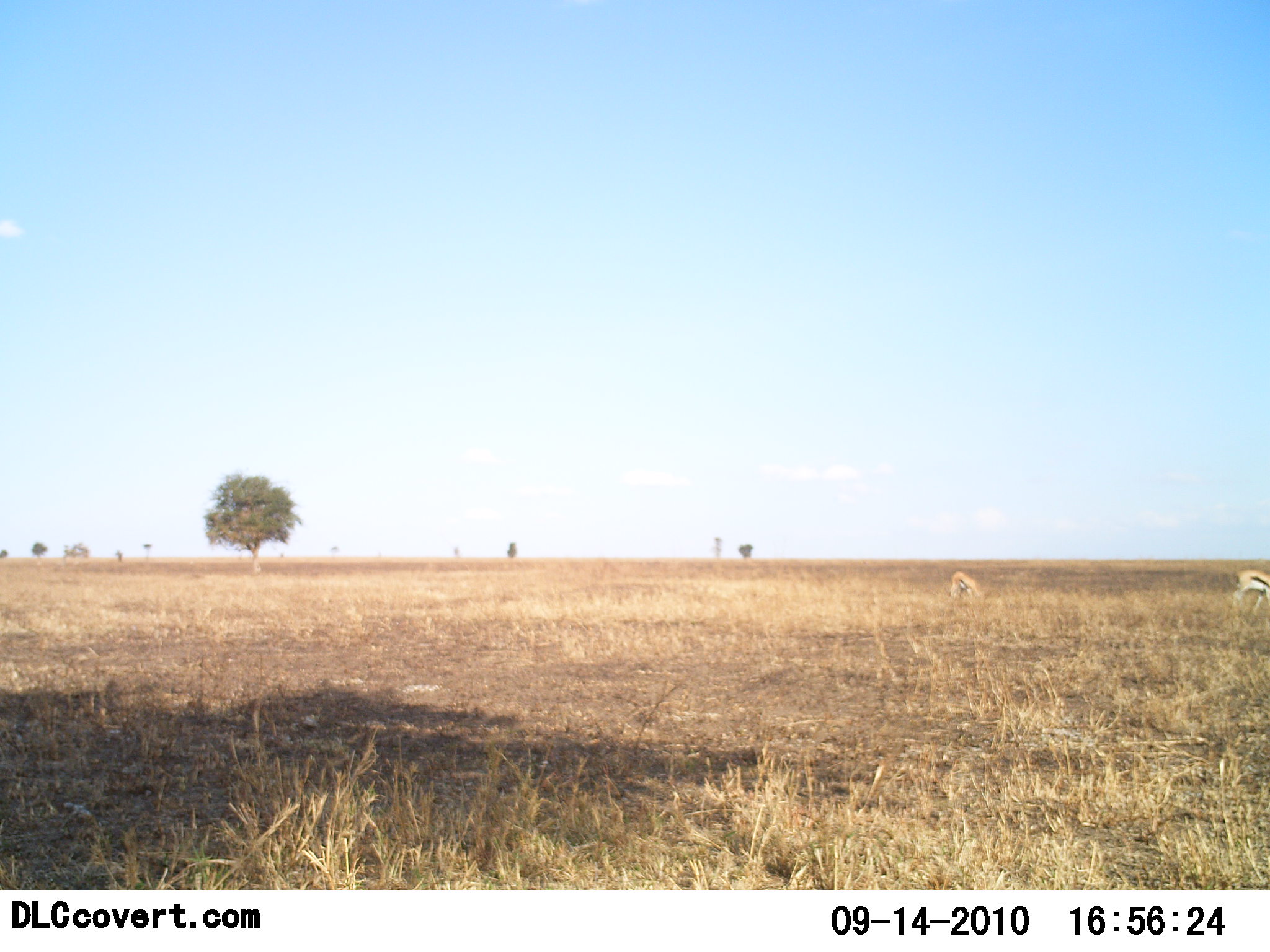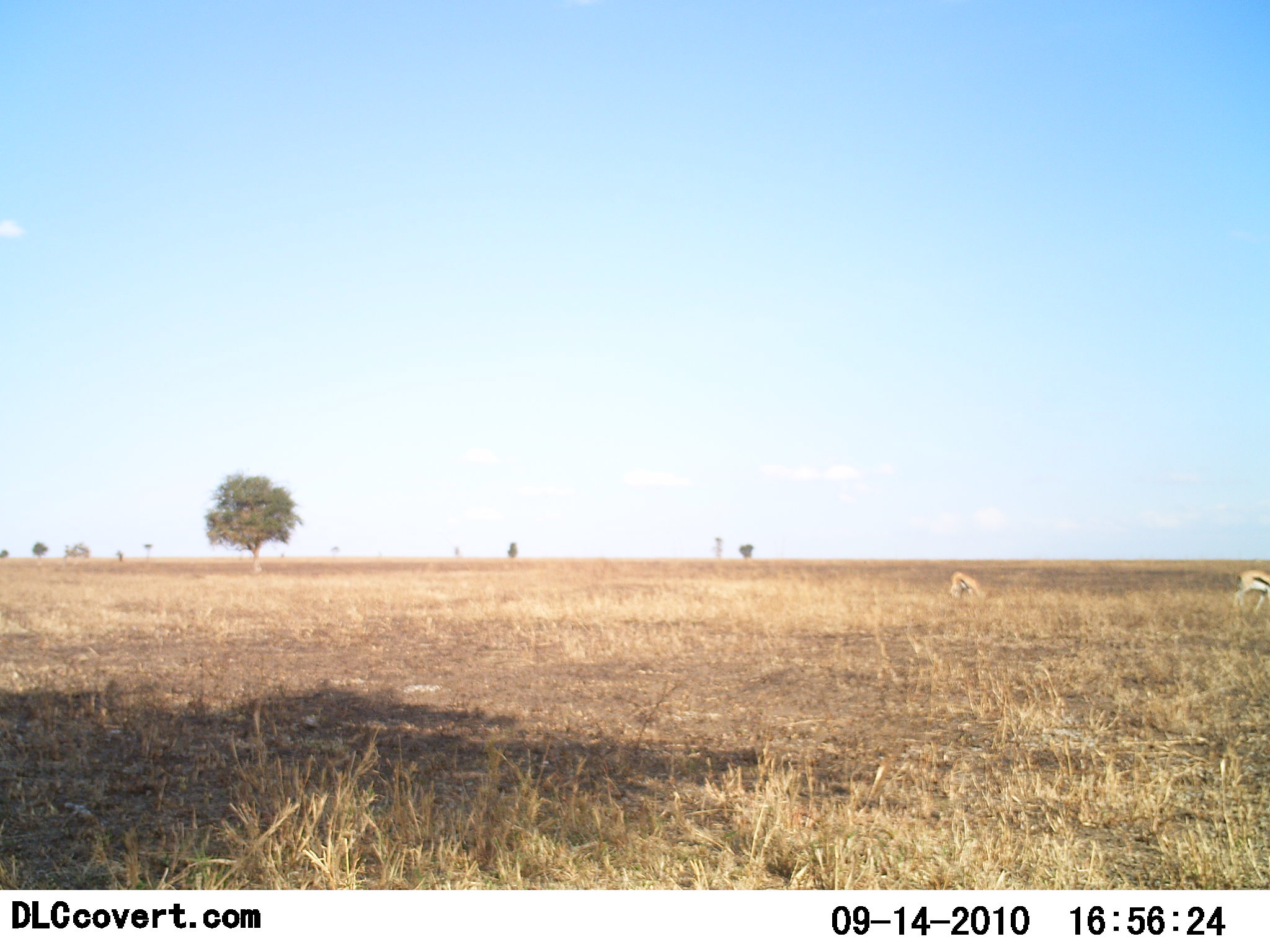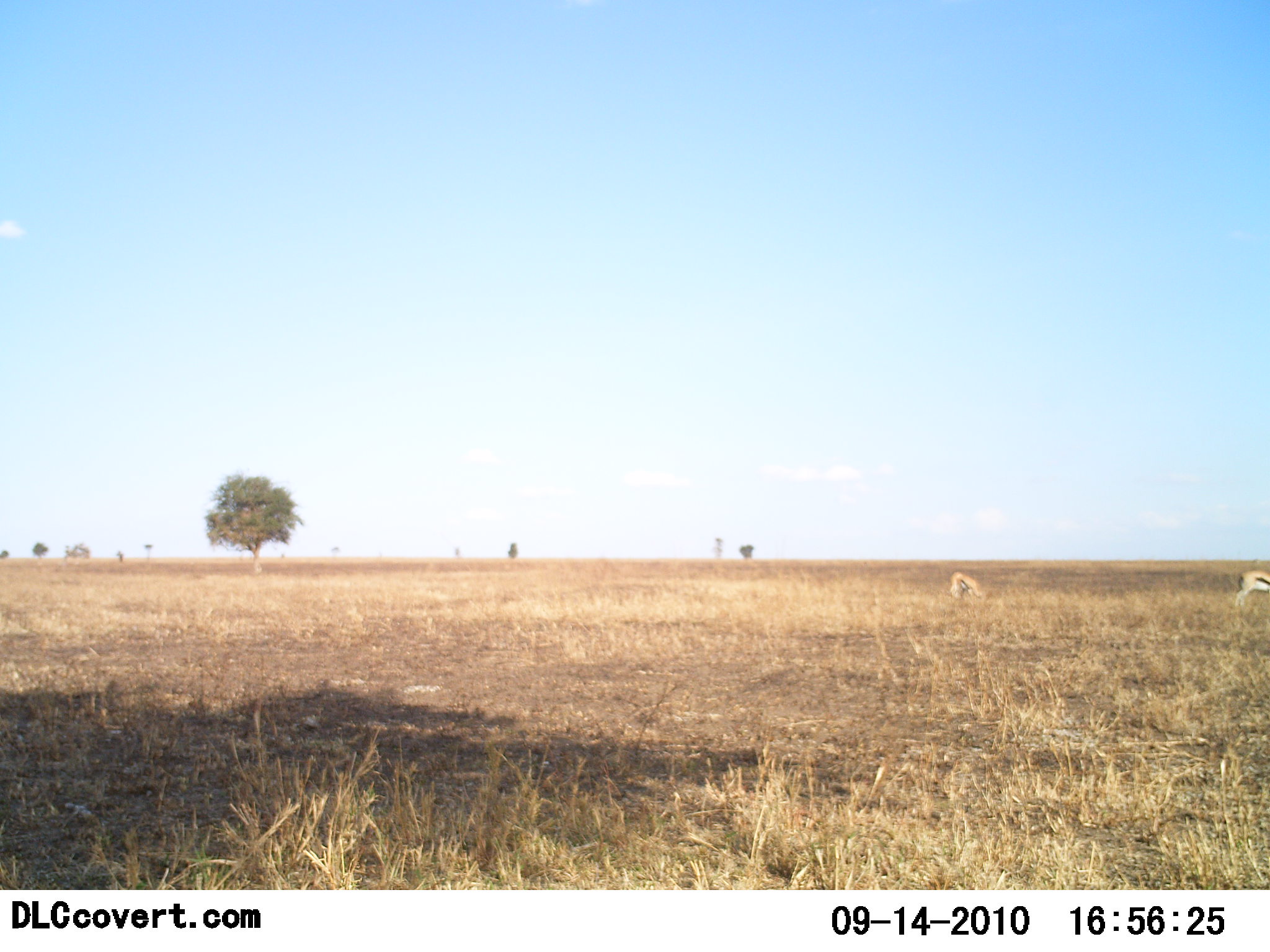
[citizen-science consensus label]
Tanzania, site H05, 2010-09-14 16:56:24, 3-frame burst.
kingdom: Animalia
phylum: Chordata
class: Mammalia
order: Artiodactyla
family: Bovidae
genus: Eudorcas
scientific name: Eudorcas thomsonii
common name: thomson's gazelle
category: gazellethomsons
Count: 2.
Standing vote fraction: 47%.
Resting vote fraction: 0%.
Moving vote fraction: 13%.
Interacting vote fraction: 0%.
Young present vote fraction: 0%.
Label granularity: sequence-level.